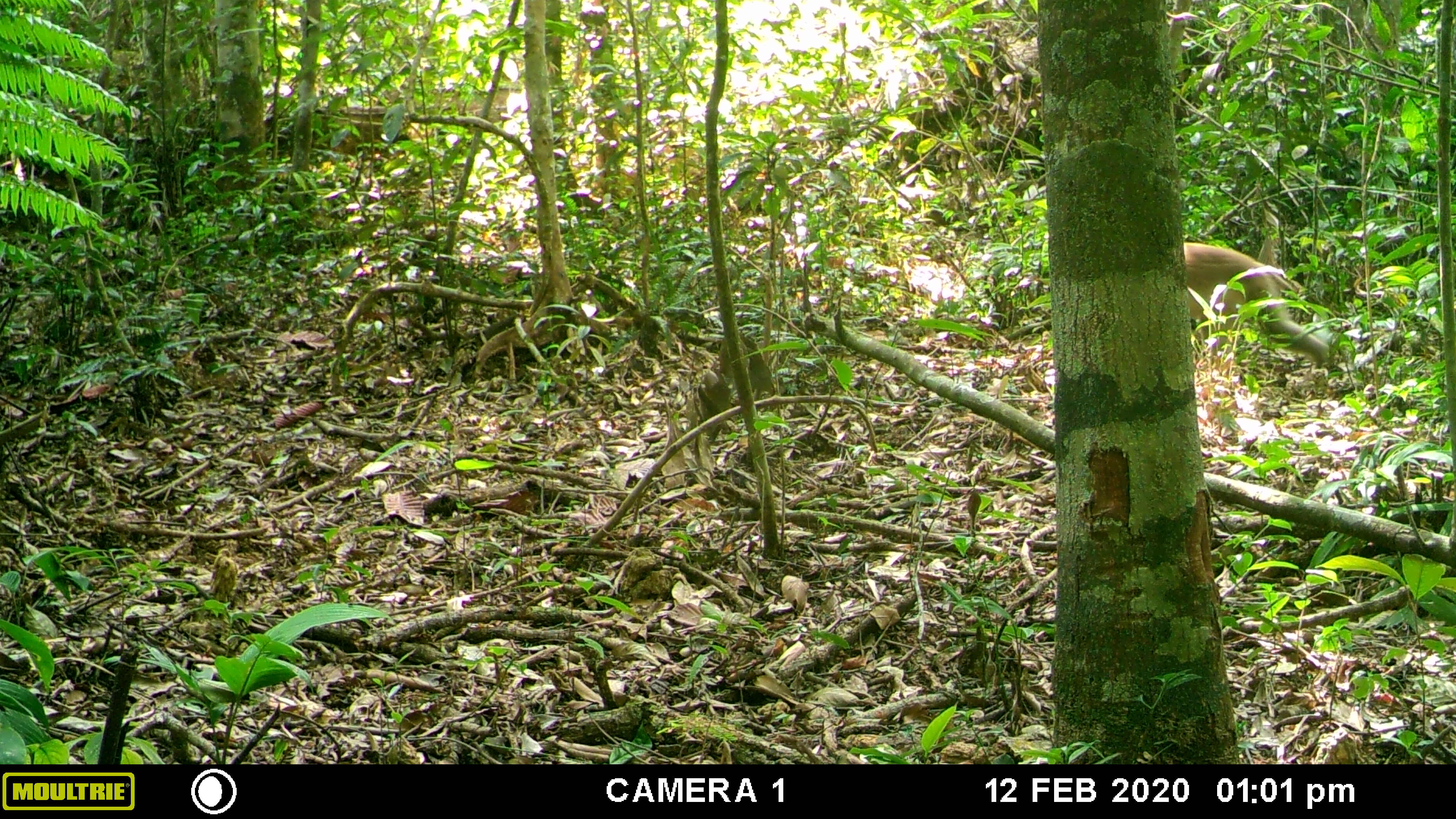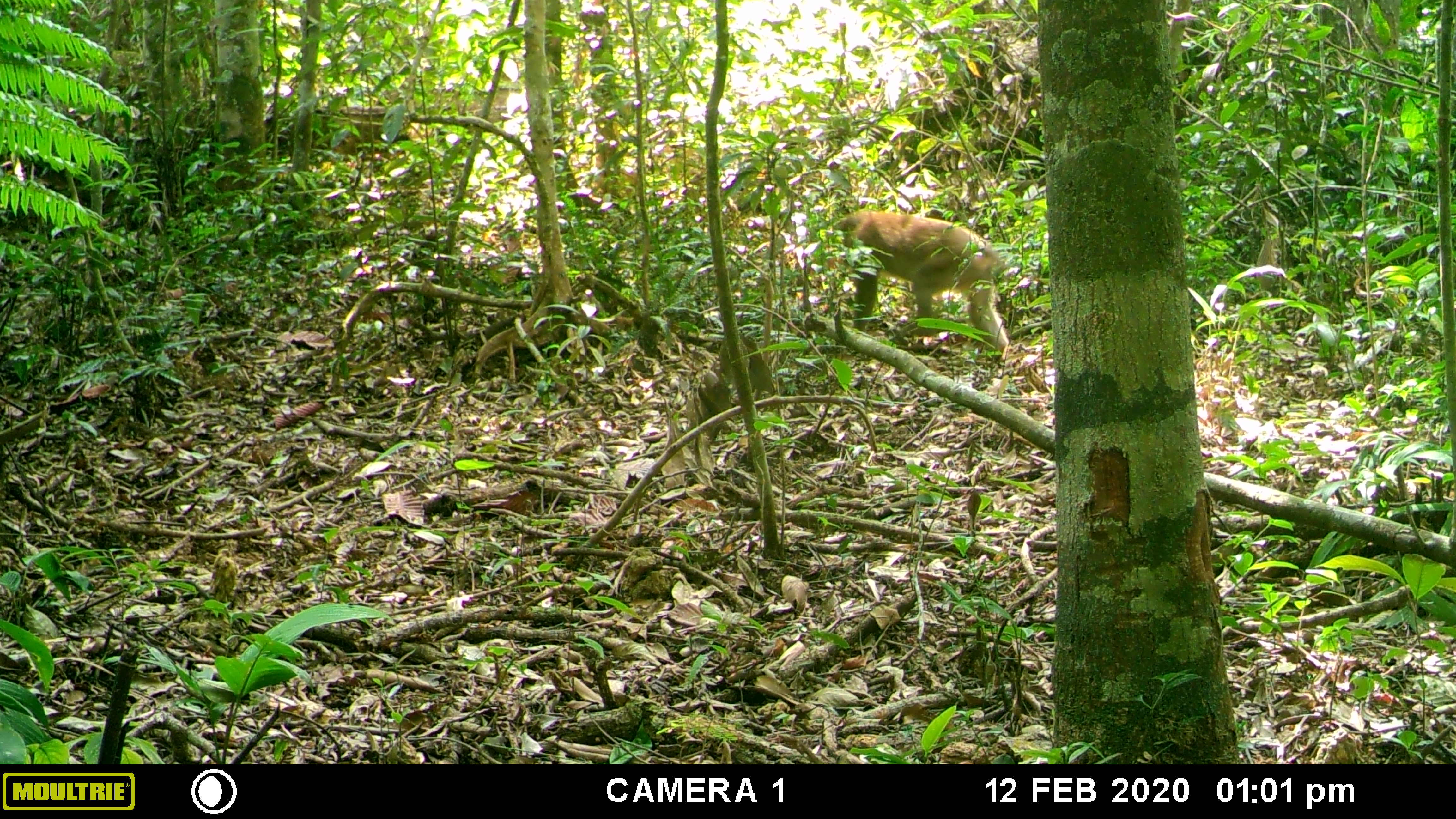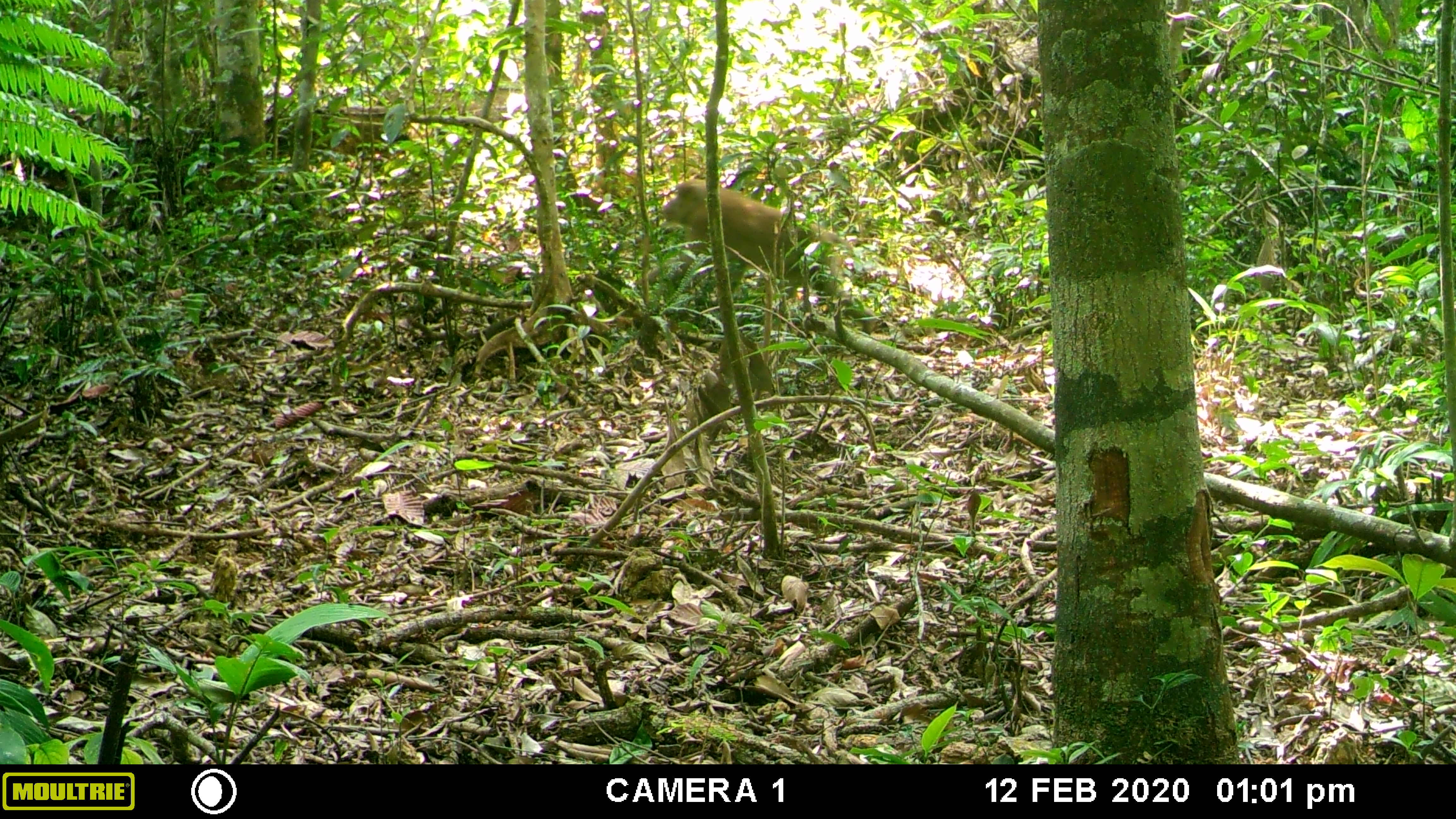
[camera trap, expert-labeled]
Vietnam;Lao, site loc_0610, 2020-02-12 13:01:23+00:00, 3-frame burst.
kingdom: Animalia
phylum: Chordata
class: Mammalia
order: Primates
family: Cercopithecidae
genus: Macaca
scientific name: Macaca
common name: macaques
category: assam or rhesus macaque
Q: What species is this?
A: Assam or rhesus macaque (macaques) (Macaca).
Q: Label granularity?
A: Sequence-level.